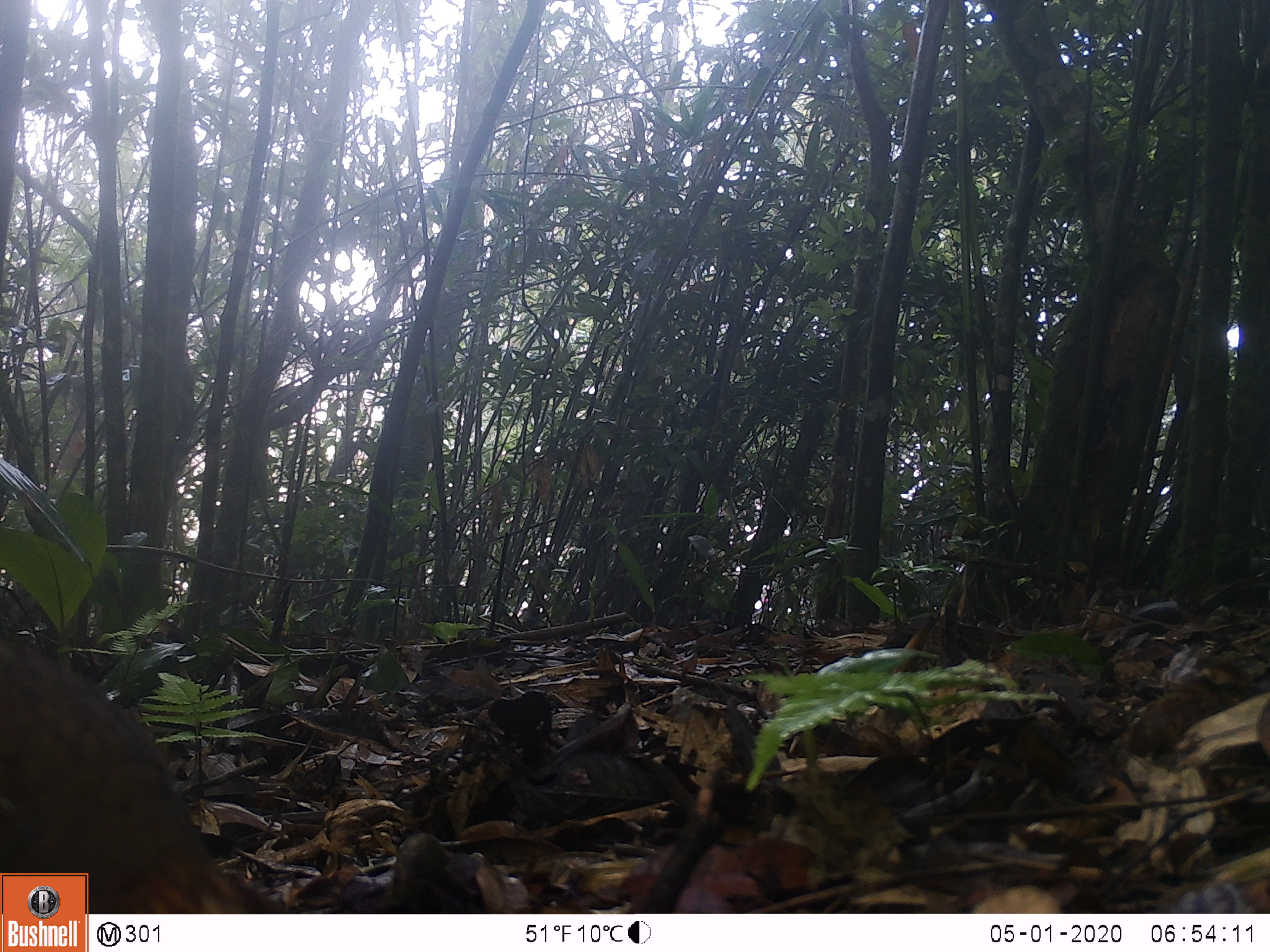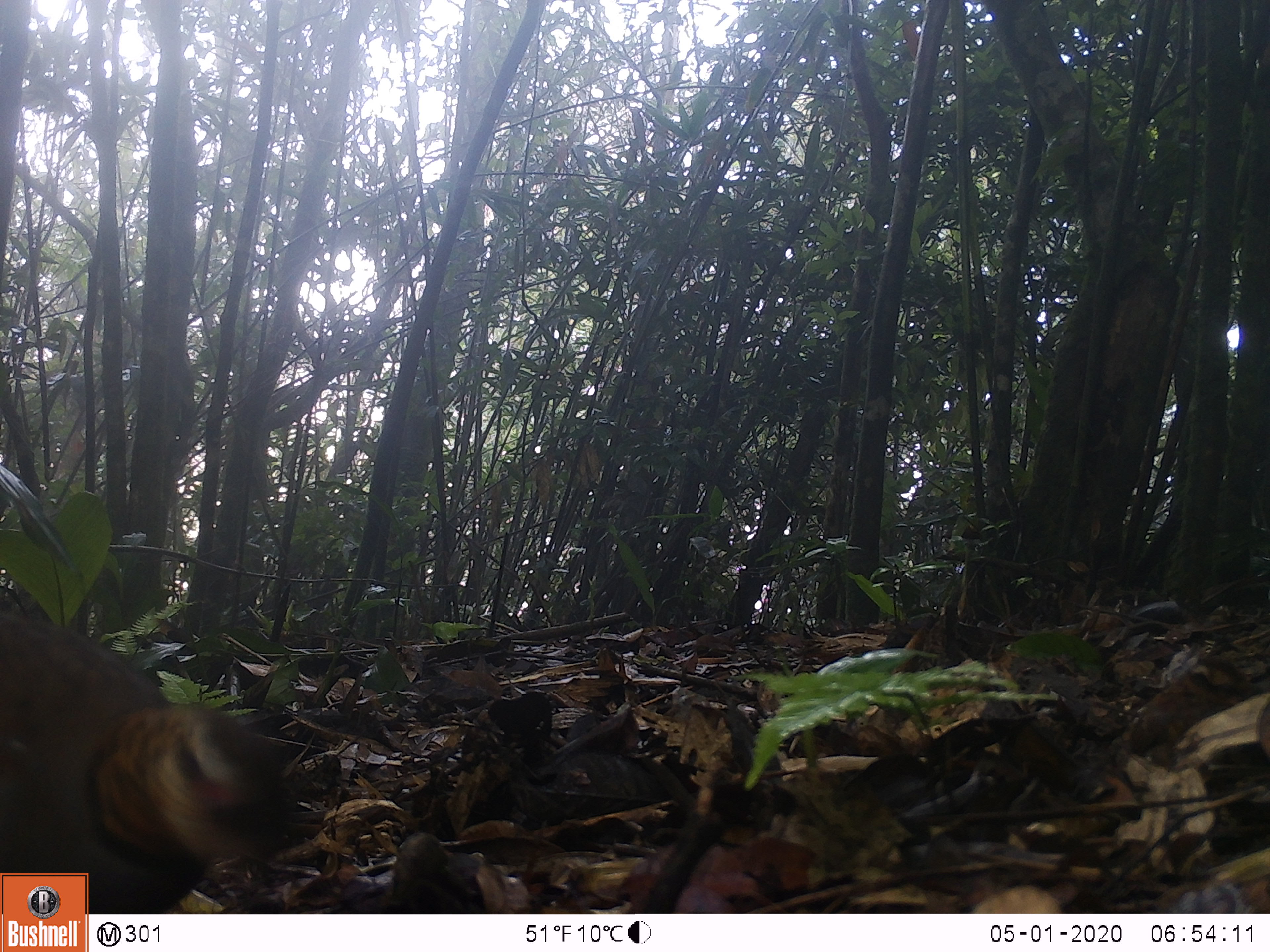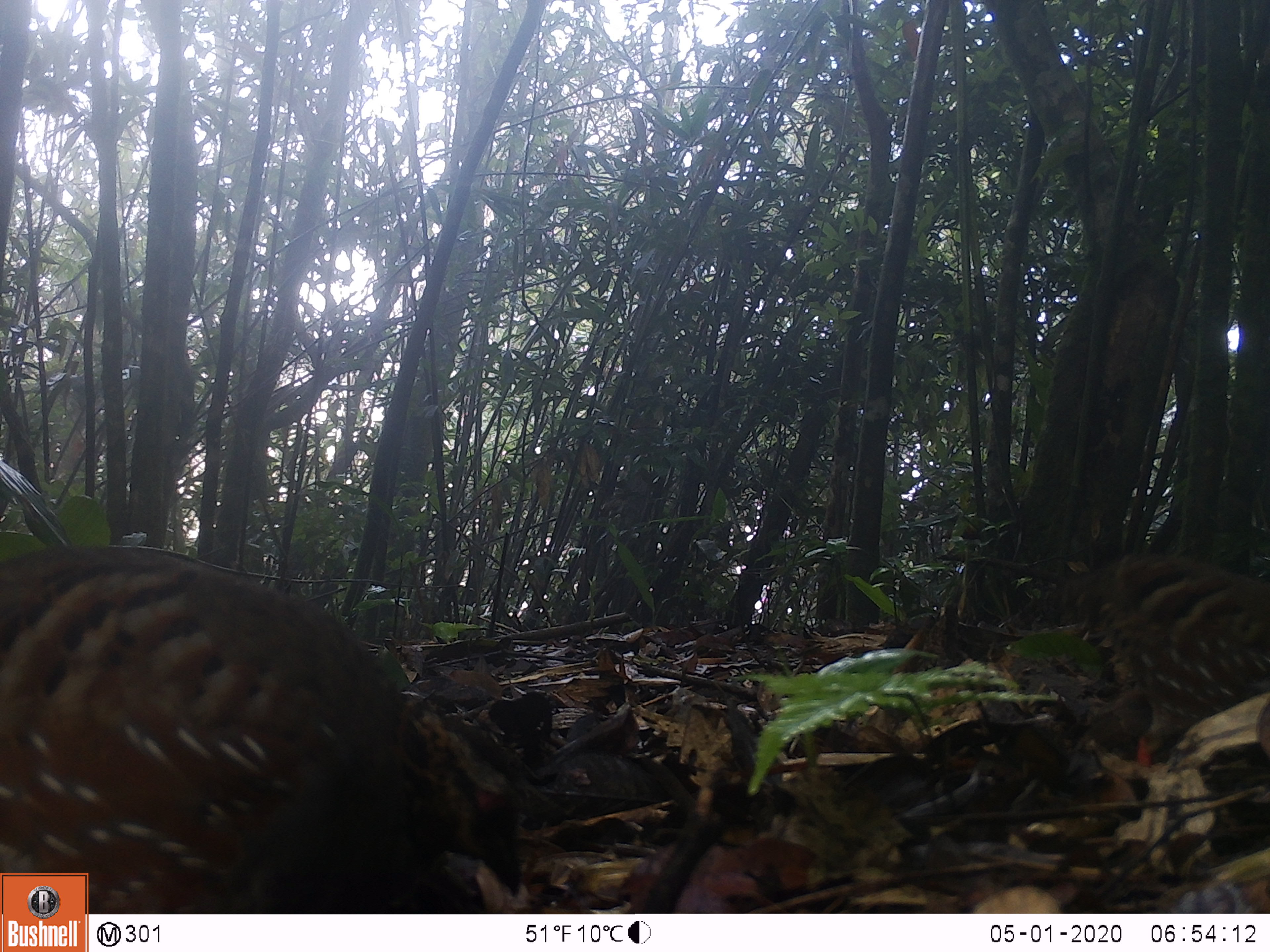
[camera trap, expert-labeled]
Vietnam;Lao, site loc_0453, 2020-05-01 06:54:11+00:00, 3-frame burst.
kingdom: Animalia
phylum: Chordata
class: Aves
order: Galliformes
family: Phasianidae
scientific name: Phasianidae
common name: partridge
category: unidentified partridge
Unidentified partridge (partridge) (Phasianidae). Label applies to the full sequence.